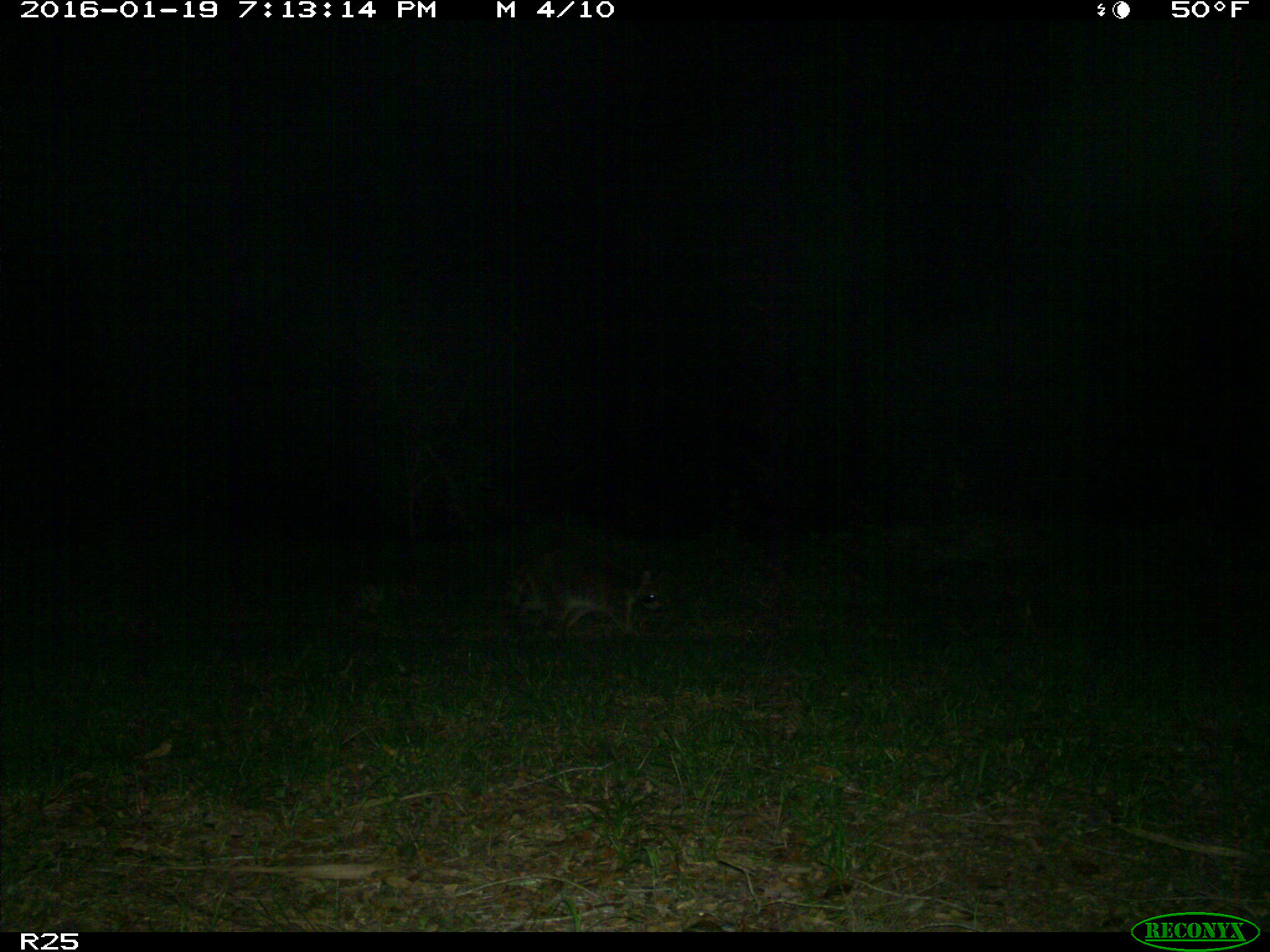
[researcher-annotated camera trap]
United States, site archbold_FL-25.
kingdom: Animalia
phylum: Chordata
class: Mammalia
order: Carnivora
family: Procyonidae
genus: Procyon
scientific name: Procyon lotor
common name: common raccoon